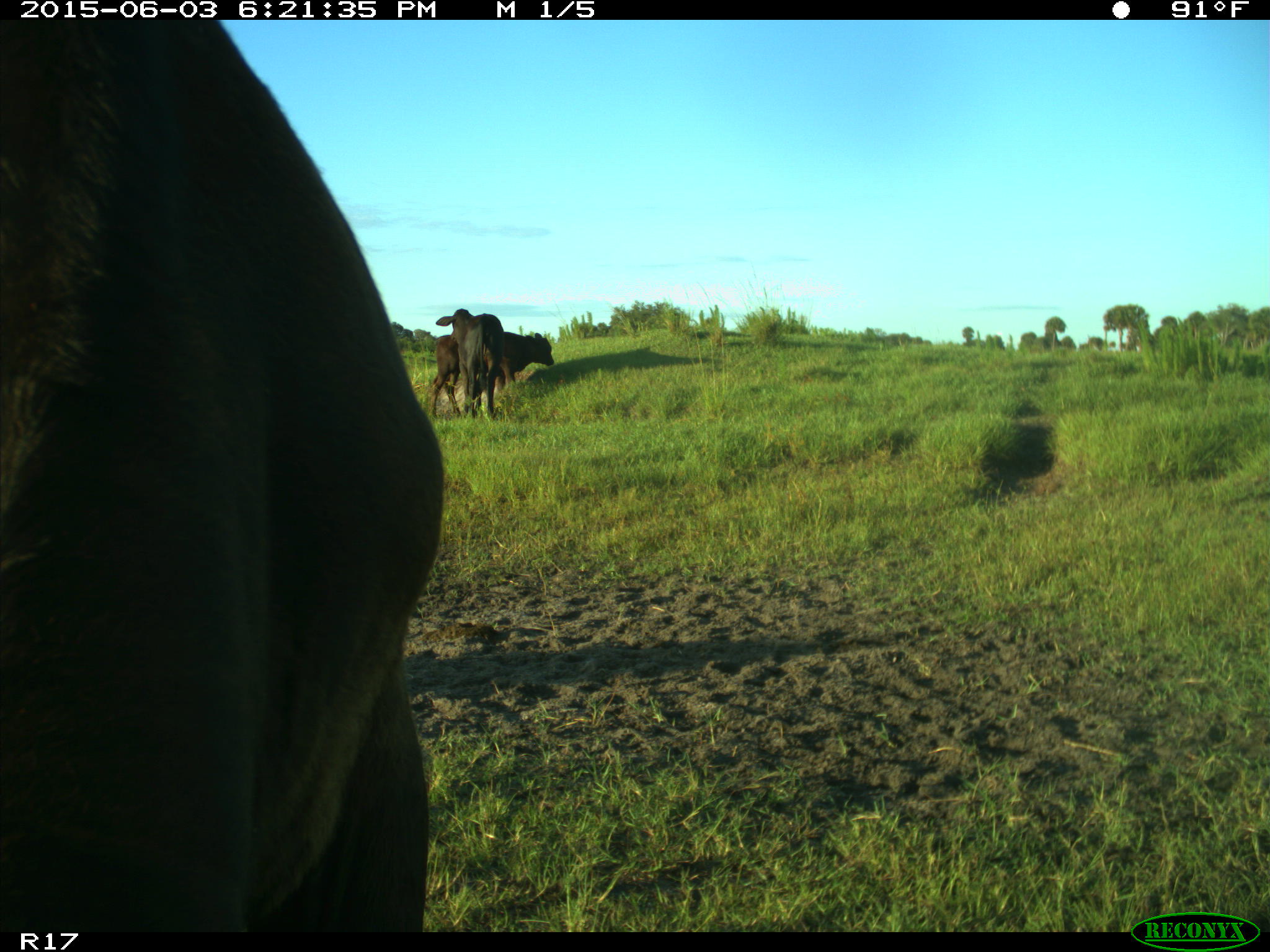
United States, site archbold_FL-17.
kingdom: Animalia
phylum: Chordata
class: Mammalia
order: Artiodactyla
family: Bovidae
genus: Bos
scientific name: Bos taurus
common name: domestic cow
Bos taurus (domestic cow).